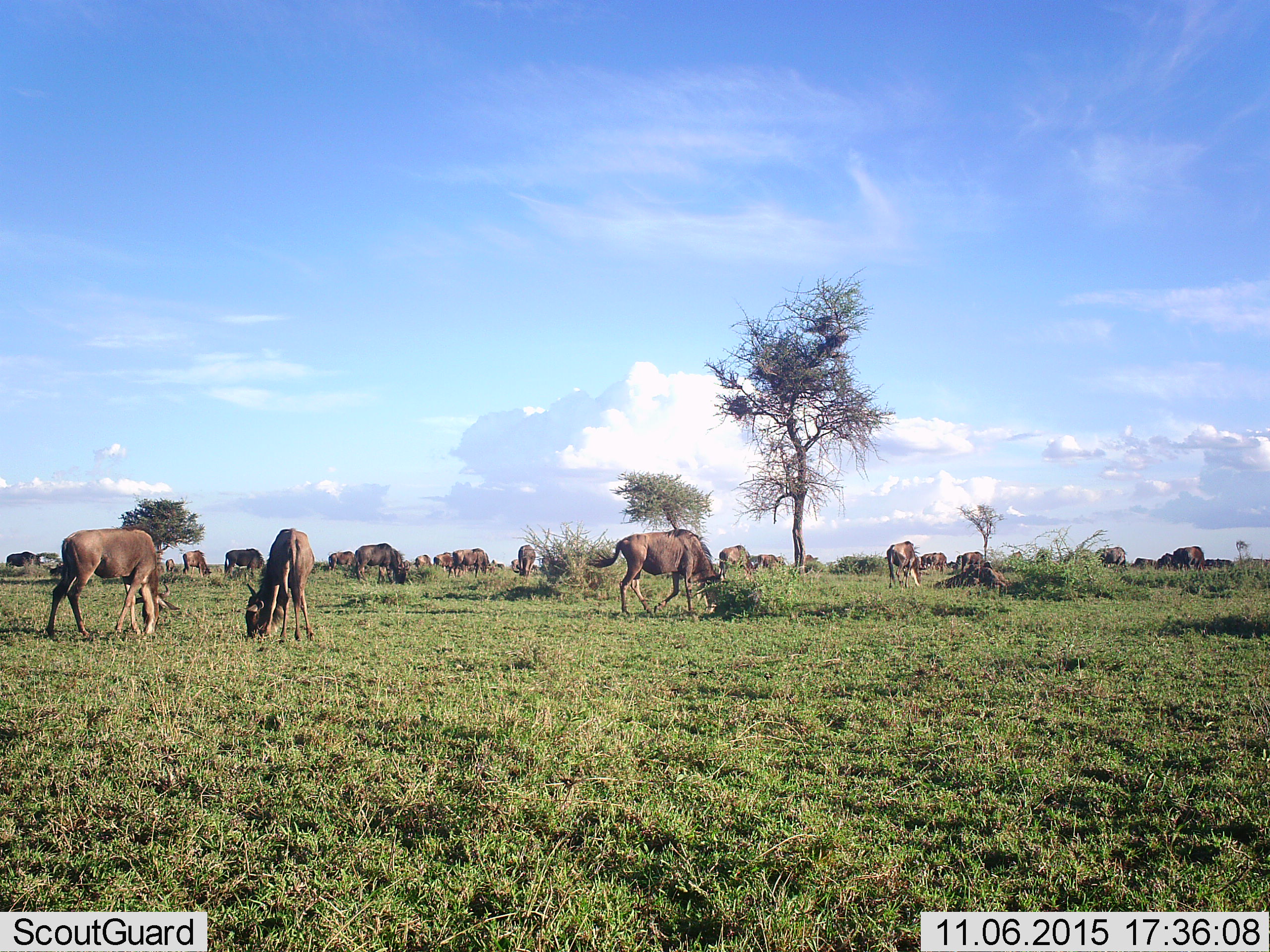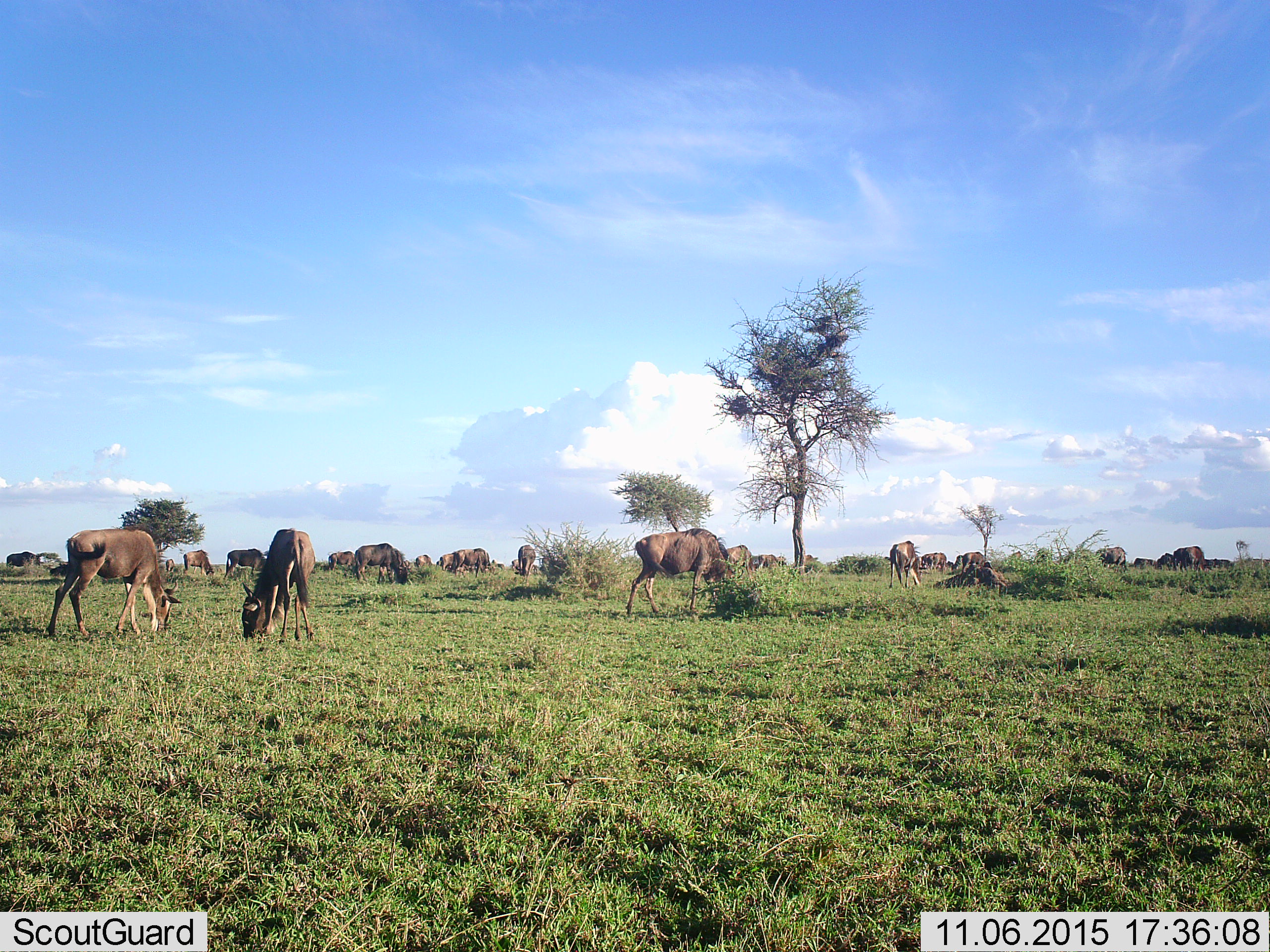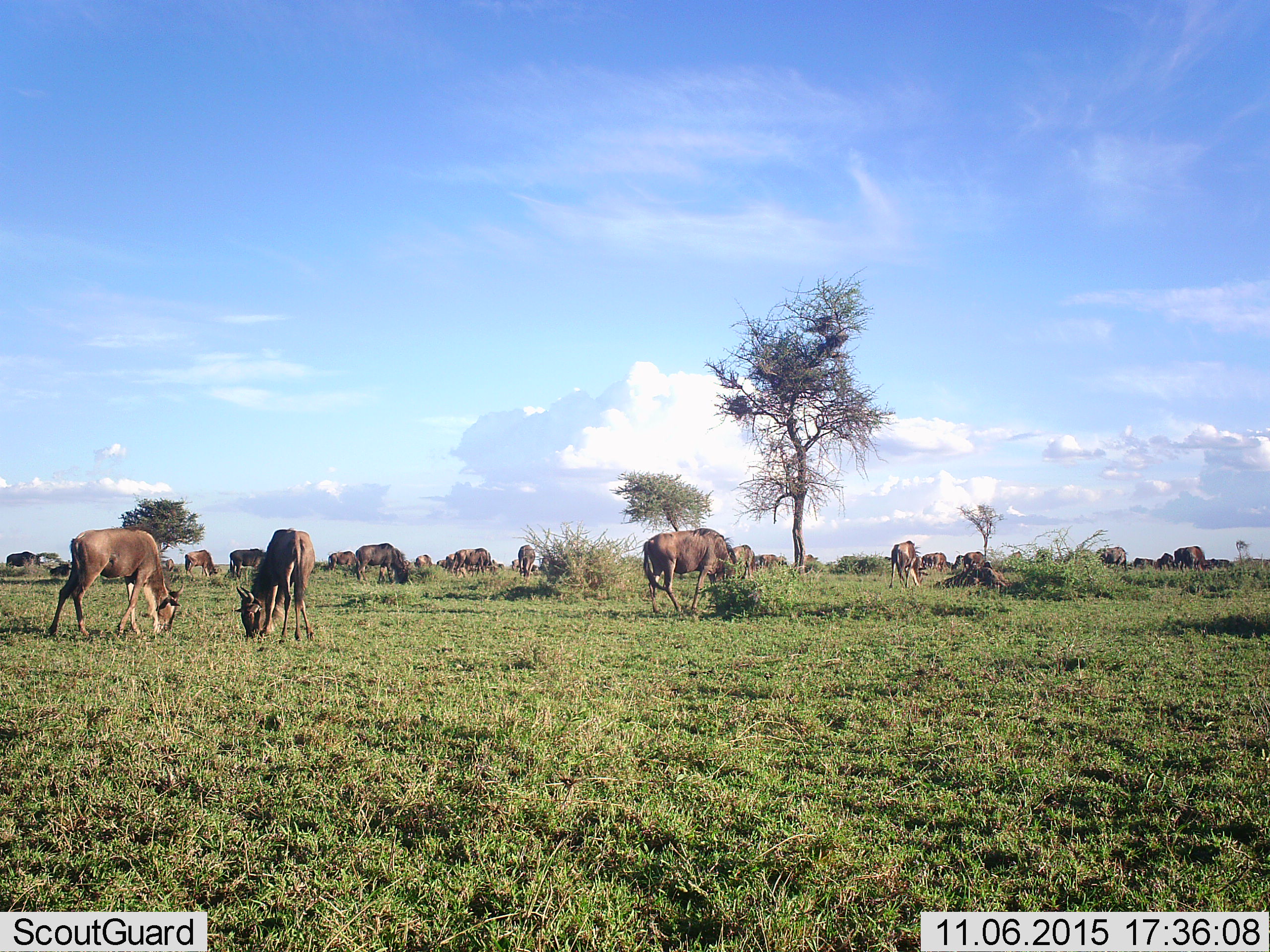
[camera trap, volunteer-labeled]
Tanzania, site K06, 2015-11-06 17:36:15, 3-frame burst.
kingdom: Animalia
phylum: Chordata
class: Mammalia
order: Artiodactyla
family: Bovidae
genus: Connochaetes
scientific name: Connochaetes taurinus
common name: blue wildebeest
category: wildebeest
Wildebeest (blue wildebeest) (Connochaetes taurinus), count 11-50. Behavior (volunteer vote fractions): standing 11%, resting 0%, moving 33%, interacting 0%. Young present (vote fraction): 33%. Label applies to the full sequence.